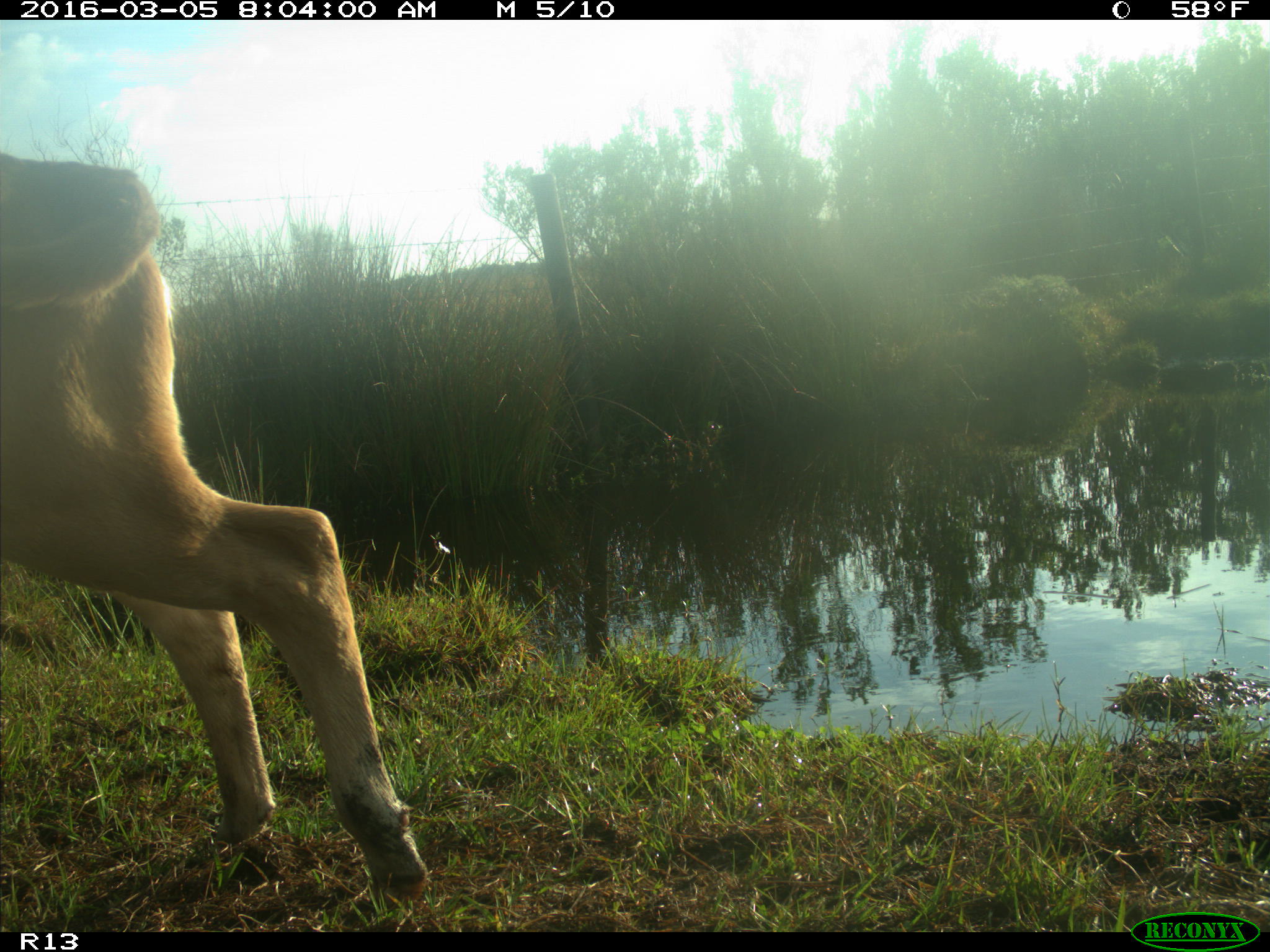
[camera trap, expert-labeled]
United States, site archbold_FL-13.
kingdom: Animalia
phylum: Chordata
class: Mammalia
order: Artiodactyla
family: Bovidae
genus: Bos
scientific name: Bos taurus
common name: domestic cow